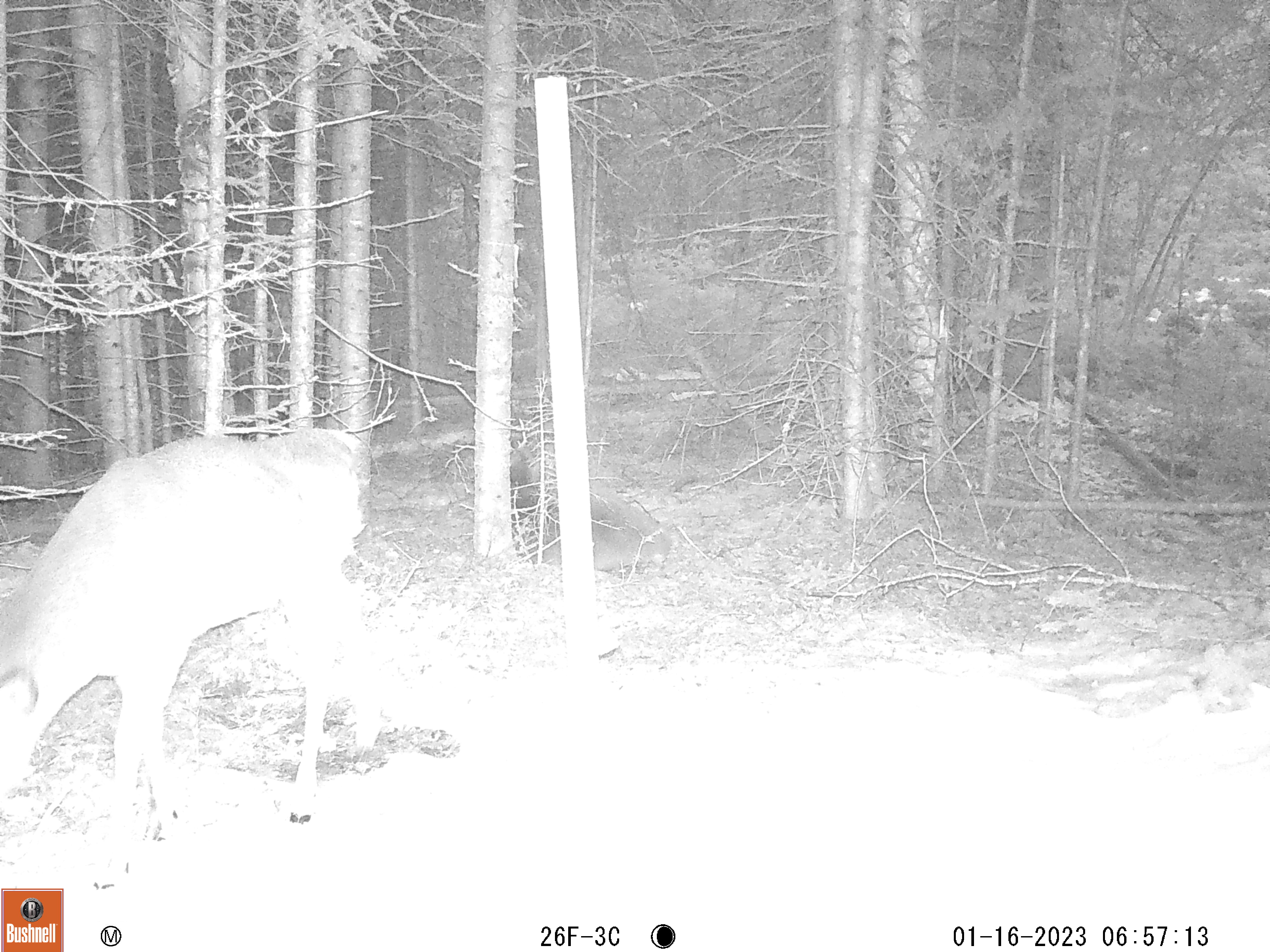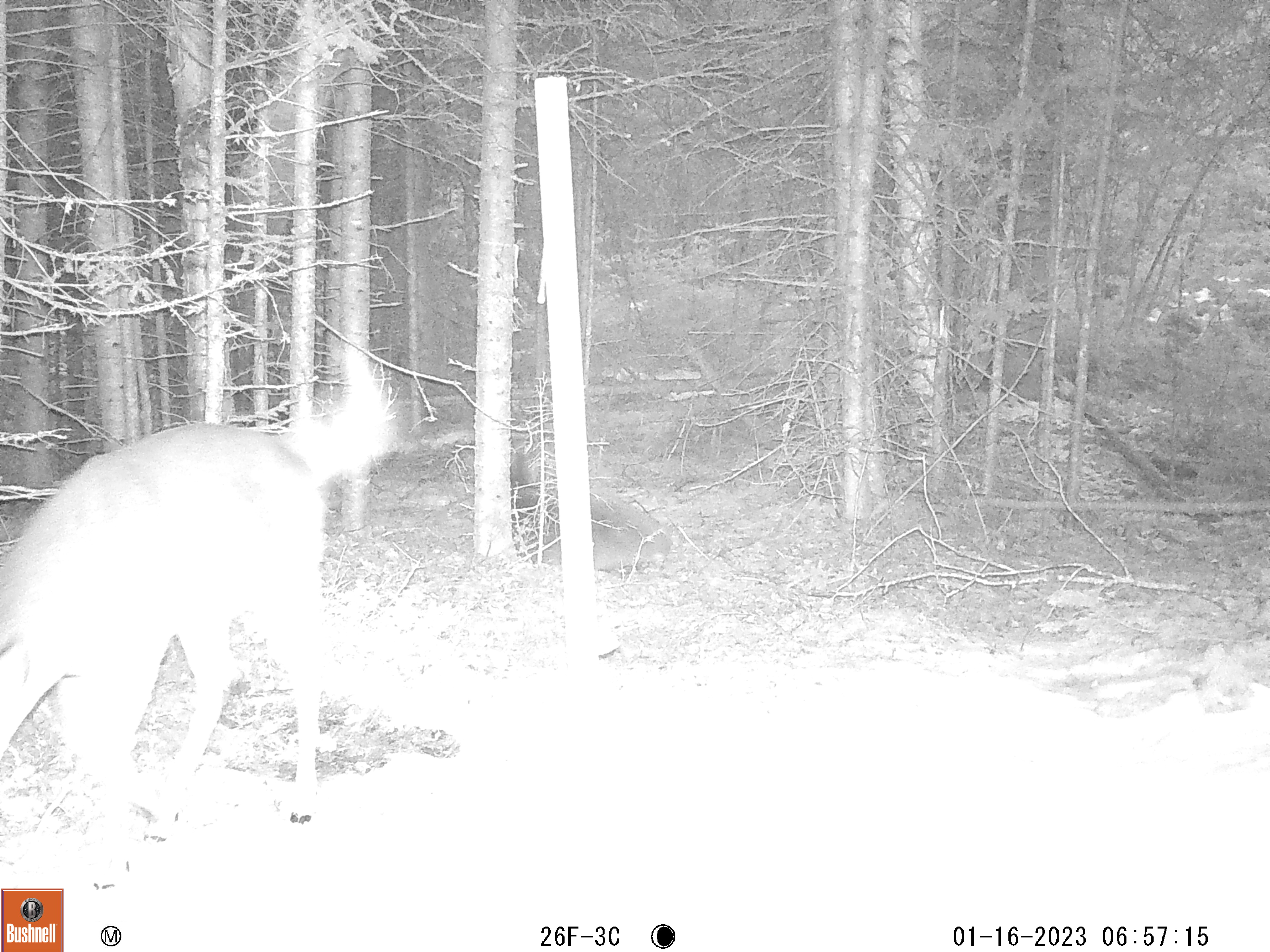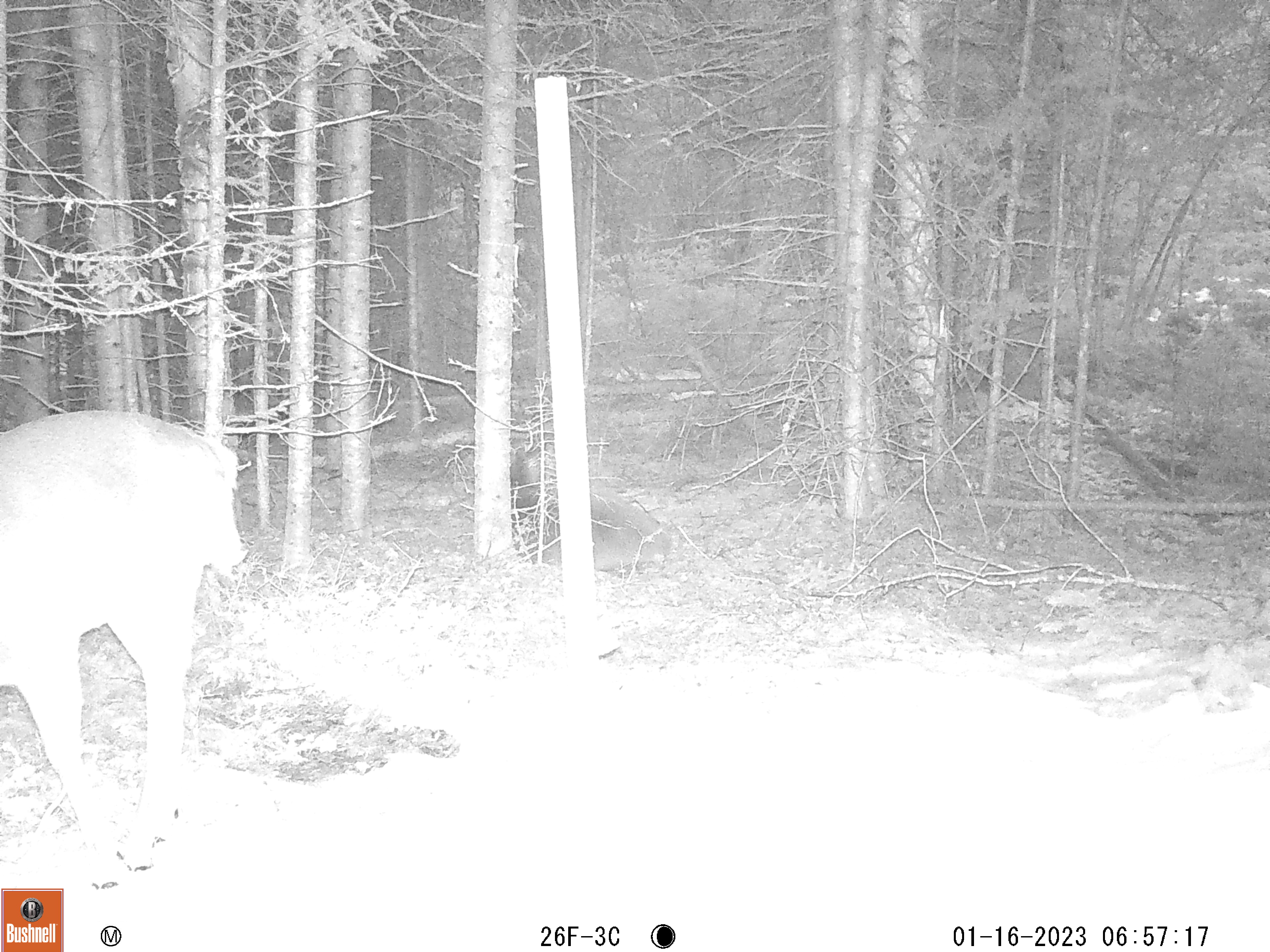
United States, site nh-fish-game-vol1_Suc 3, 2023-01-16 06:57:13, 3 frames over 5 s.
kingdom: Animalia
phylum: Chordata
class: Mammalia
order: Artiodactyla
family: Cervidae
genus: Odocoileus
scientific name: Odocoileus virginianus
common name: white-tailed deer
White-tailed deer (Odocoileus virginianus).